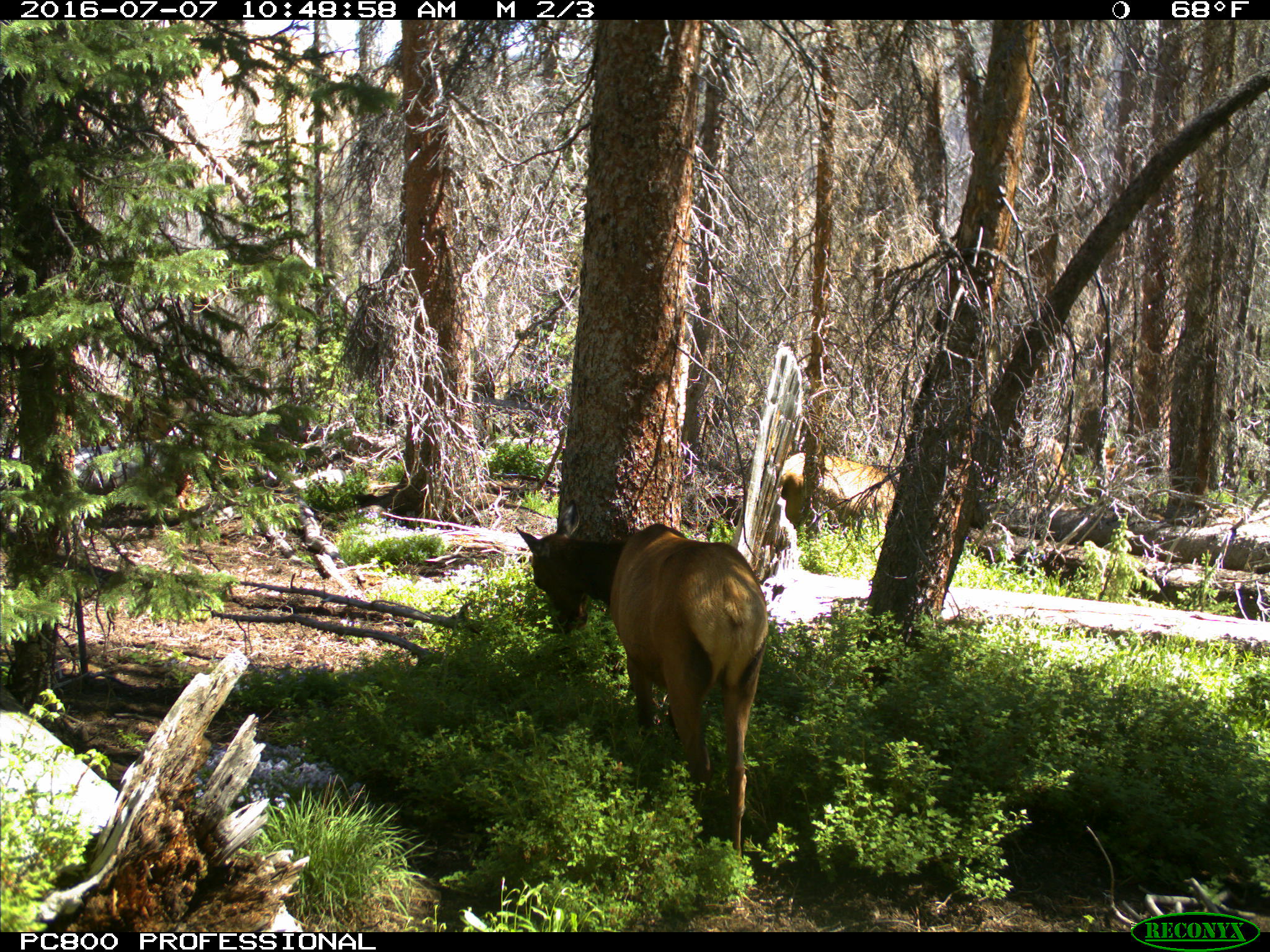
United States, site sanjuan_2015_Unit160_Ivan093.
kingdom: Animalia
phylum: Chordata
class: Mammalia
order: Artiodactyla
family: Cervidae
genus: Cervus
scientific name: Cervus elaphus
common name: red deer